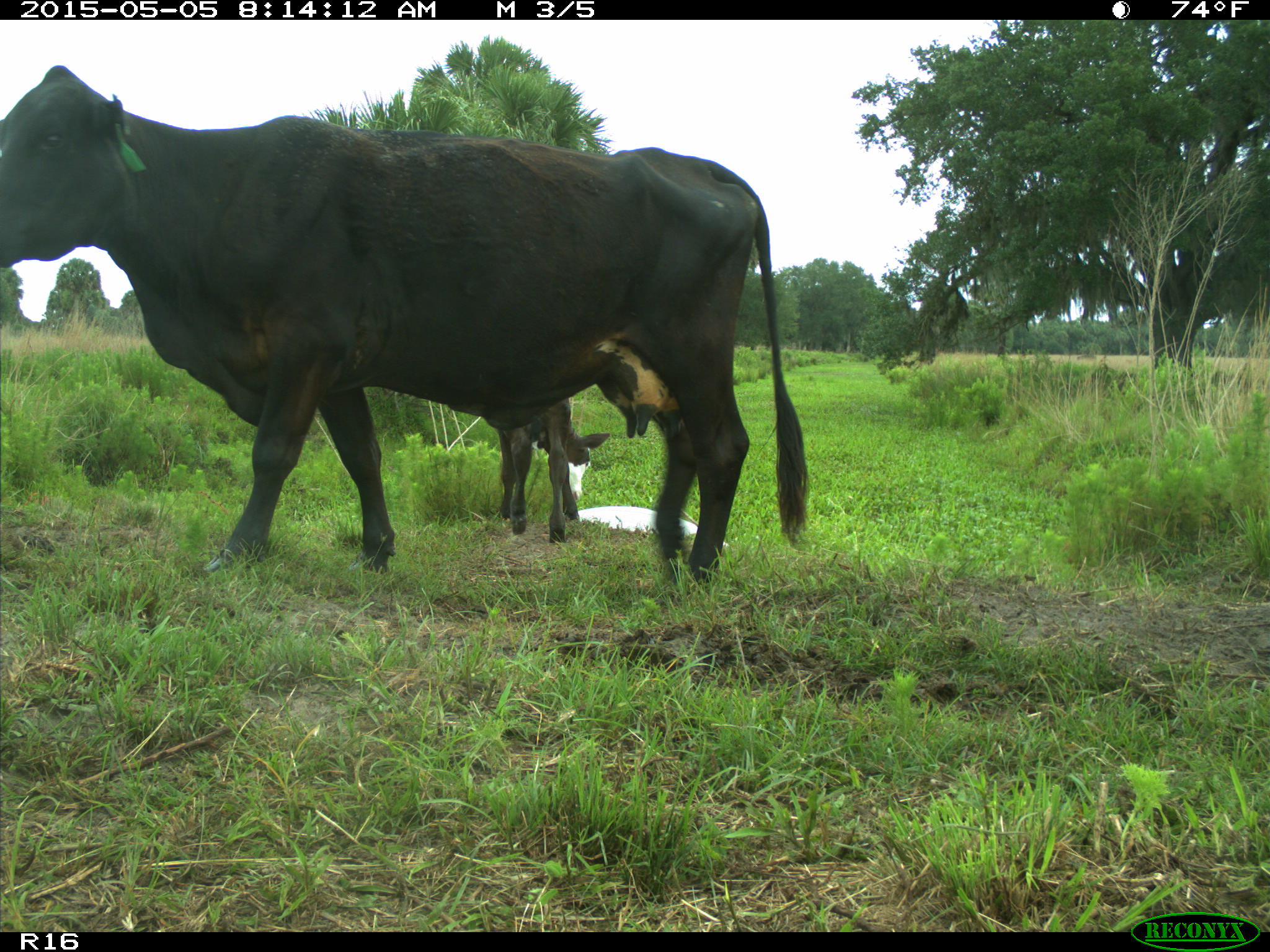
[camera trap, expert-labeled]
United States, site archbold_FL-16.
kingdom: Animalia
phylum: Chordata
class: Mammalia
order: Artiodactyla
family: Bovidae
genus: Bos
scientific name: Bos taurus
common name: domestic cow